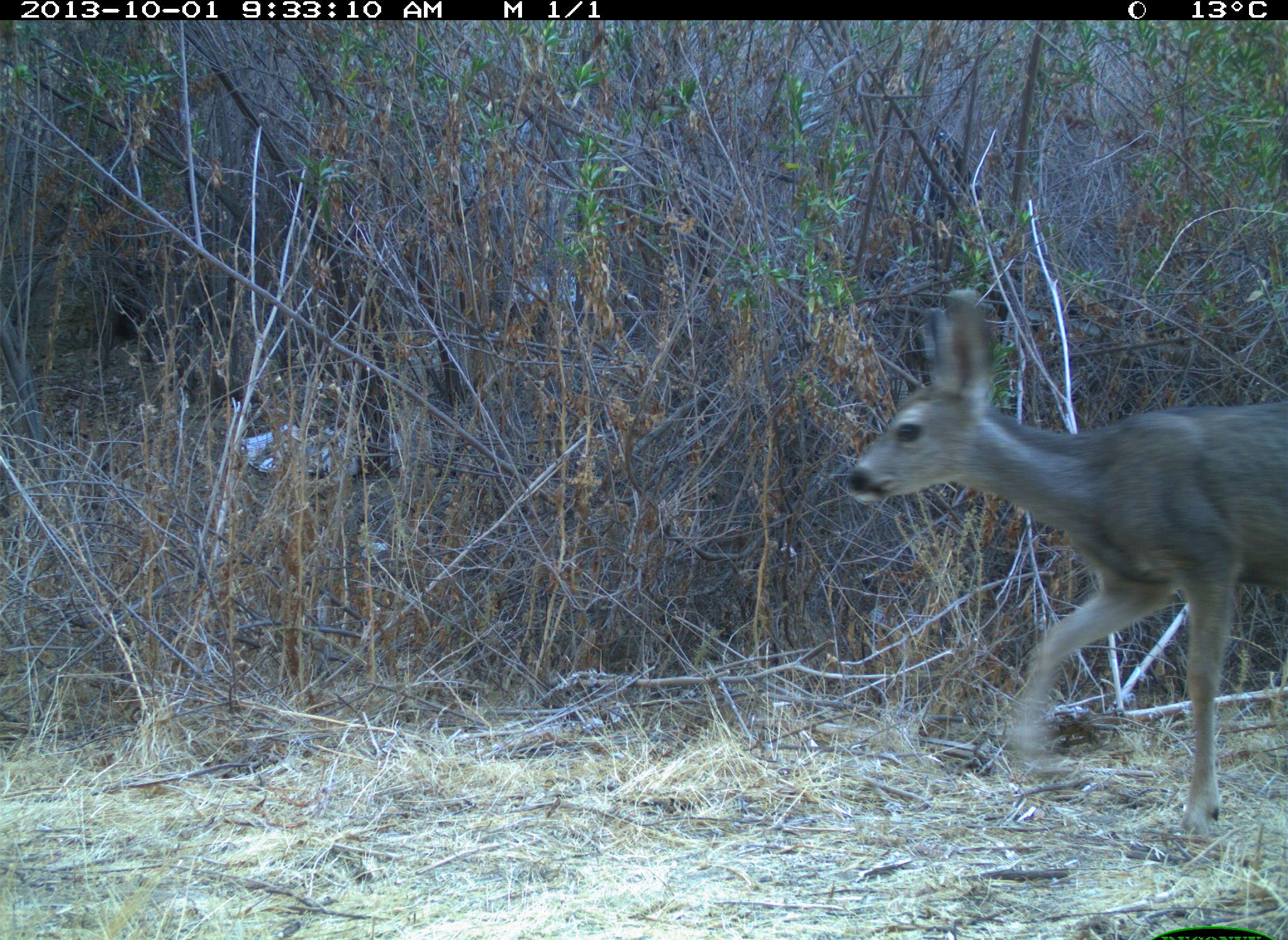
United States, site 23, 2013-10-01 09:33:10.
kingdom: Animalia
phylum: Chordata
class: Mammalia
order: Artiodactyla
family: Cervidae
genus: Odocoileus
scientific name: Odocoileus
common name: deer